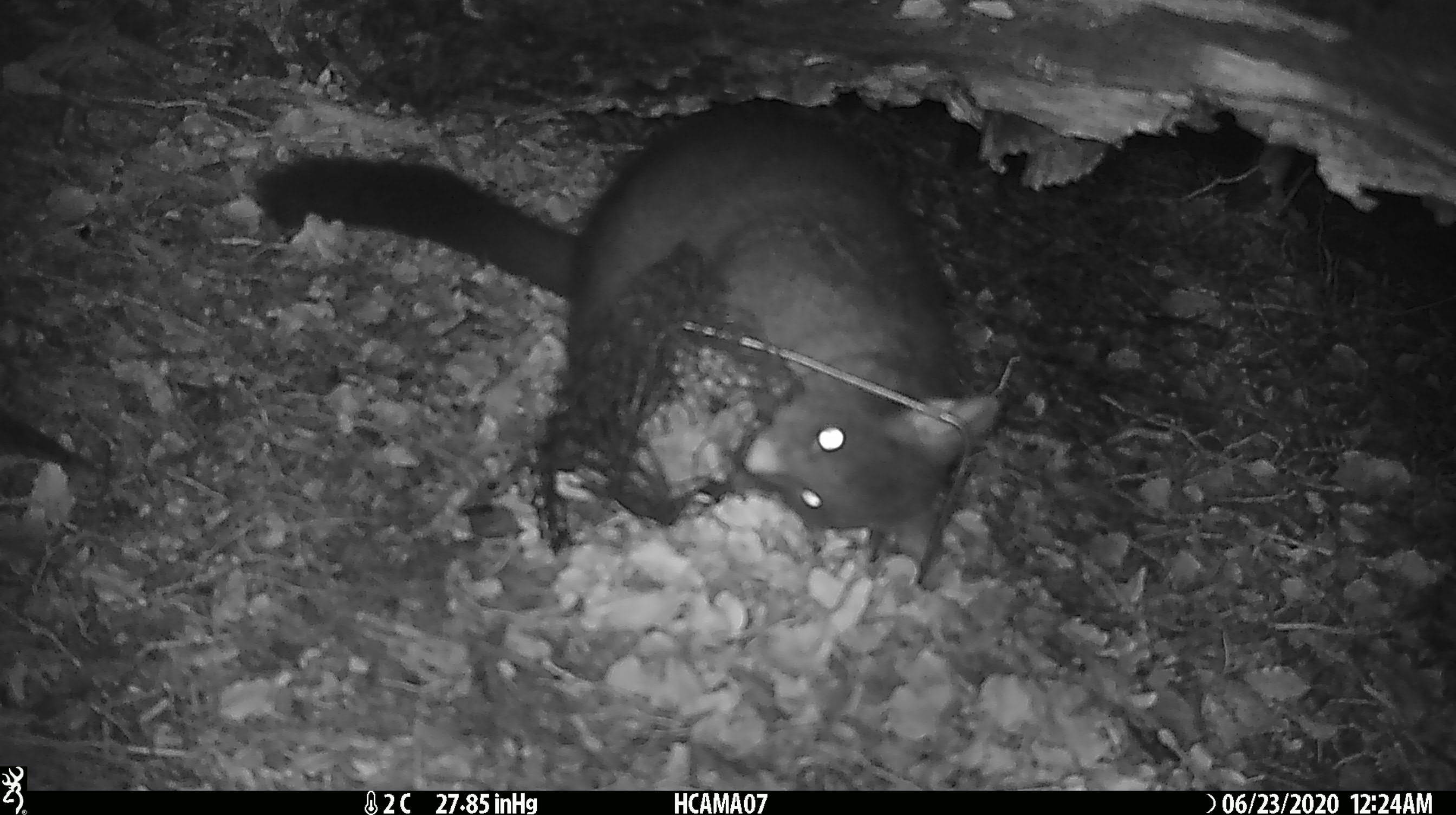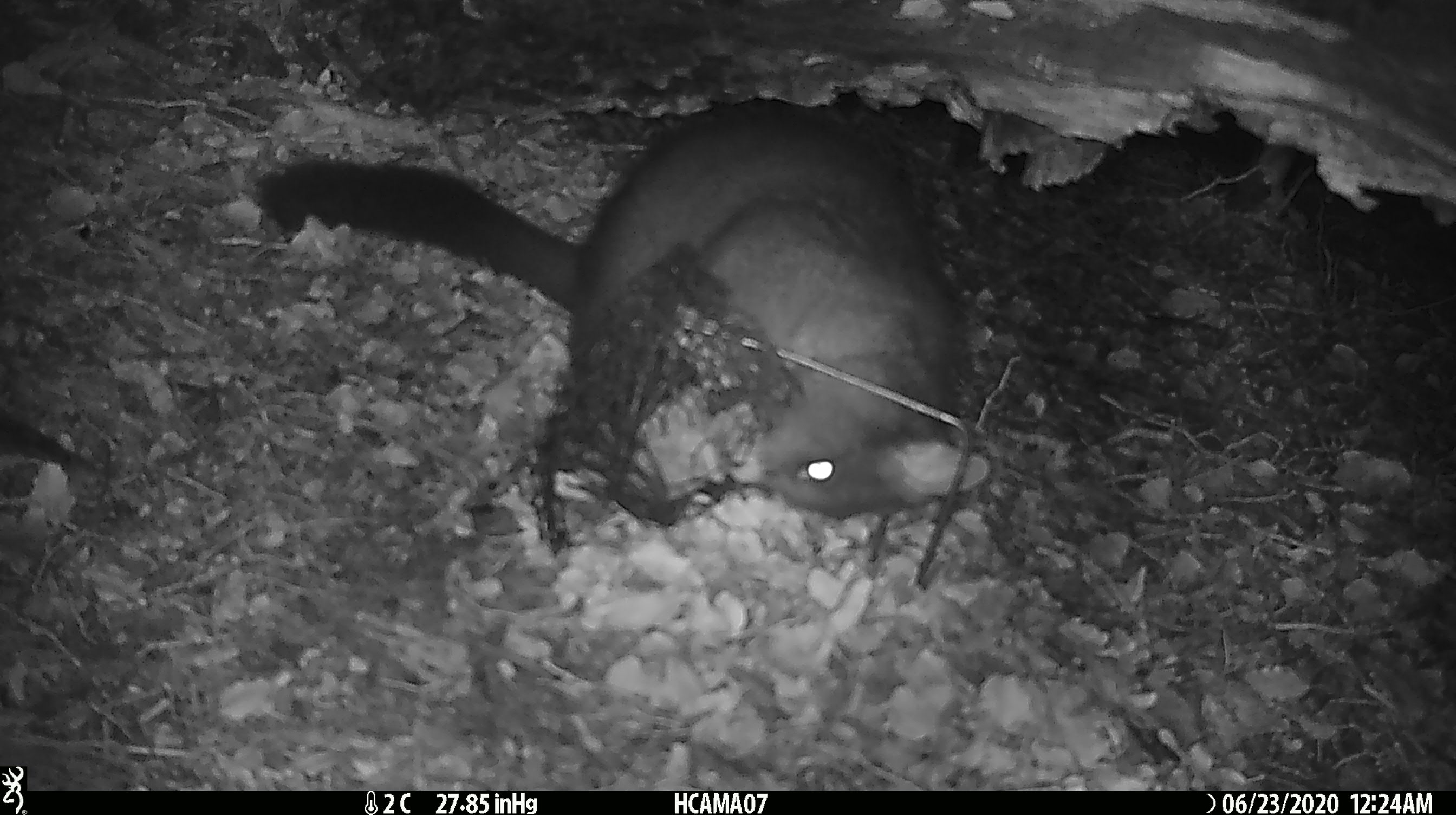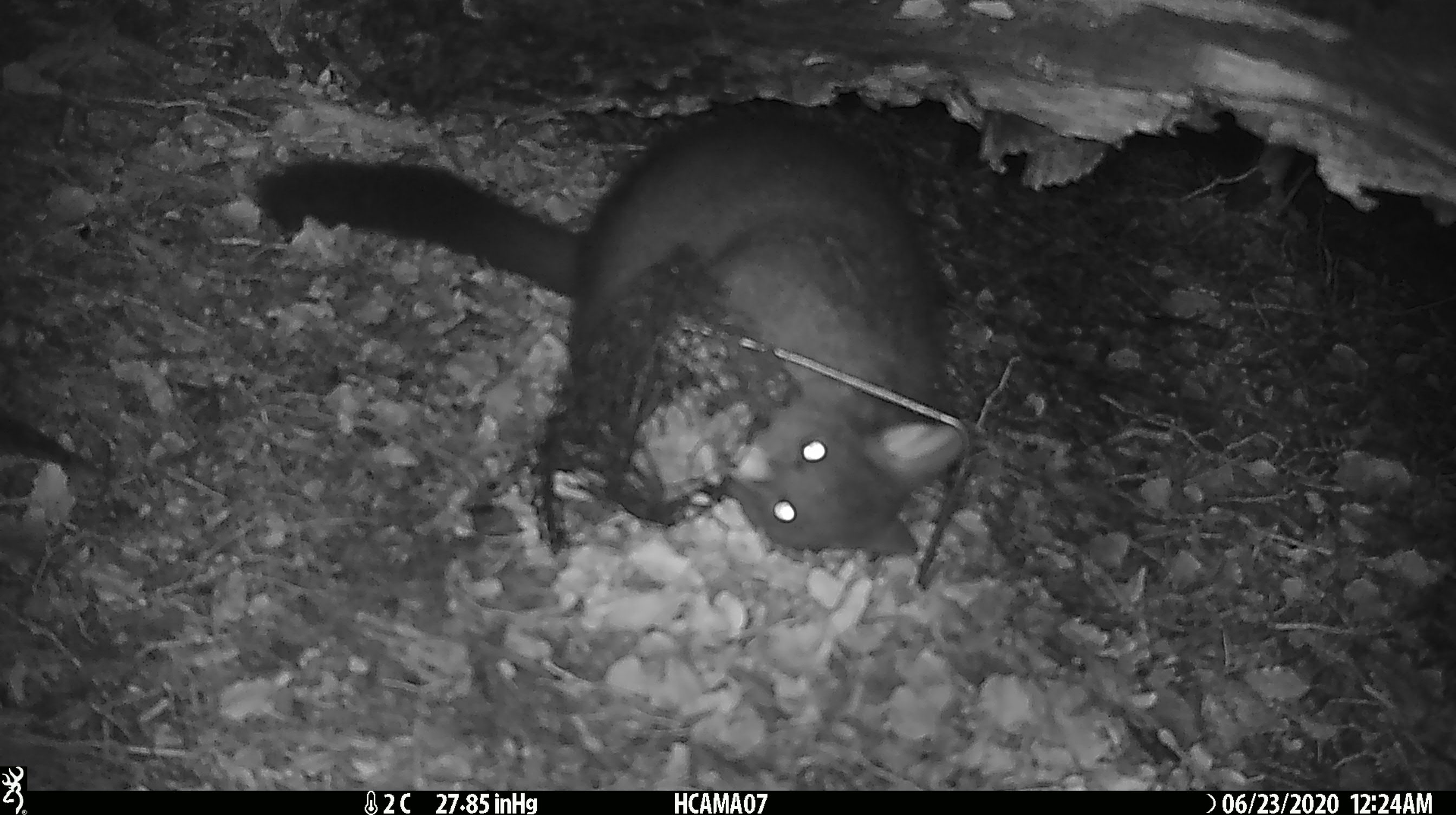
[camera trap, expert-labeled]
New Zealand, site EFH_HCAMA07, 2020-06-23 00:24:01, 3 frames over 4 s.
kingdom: Animalia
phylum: Chordata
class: Mammalia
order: Diprotodontia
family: Phalangeridae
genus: Trichosurus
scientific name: Trichosurus vulpecula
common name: common brushtail possum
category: possum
Possum (common brushtail possum) (Trichosurus vulpecula).